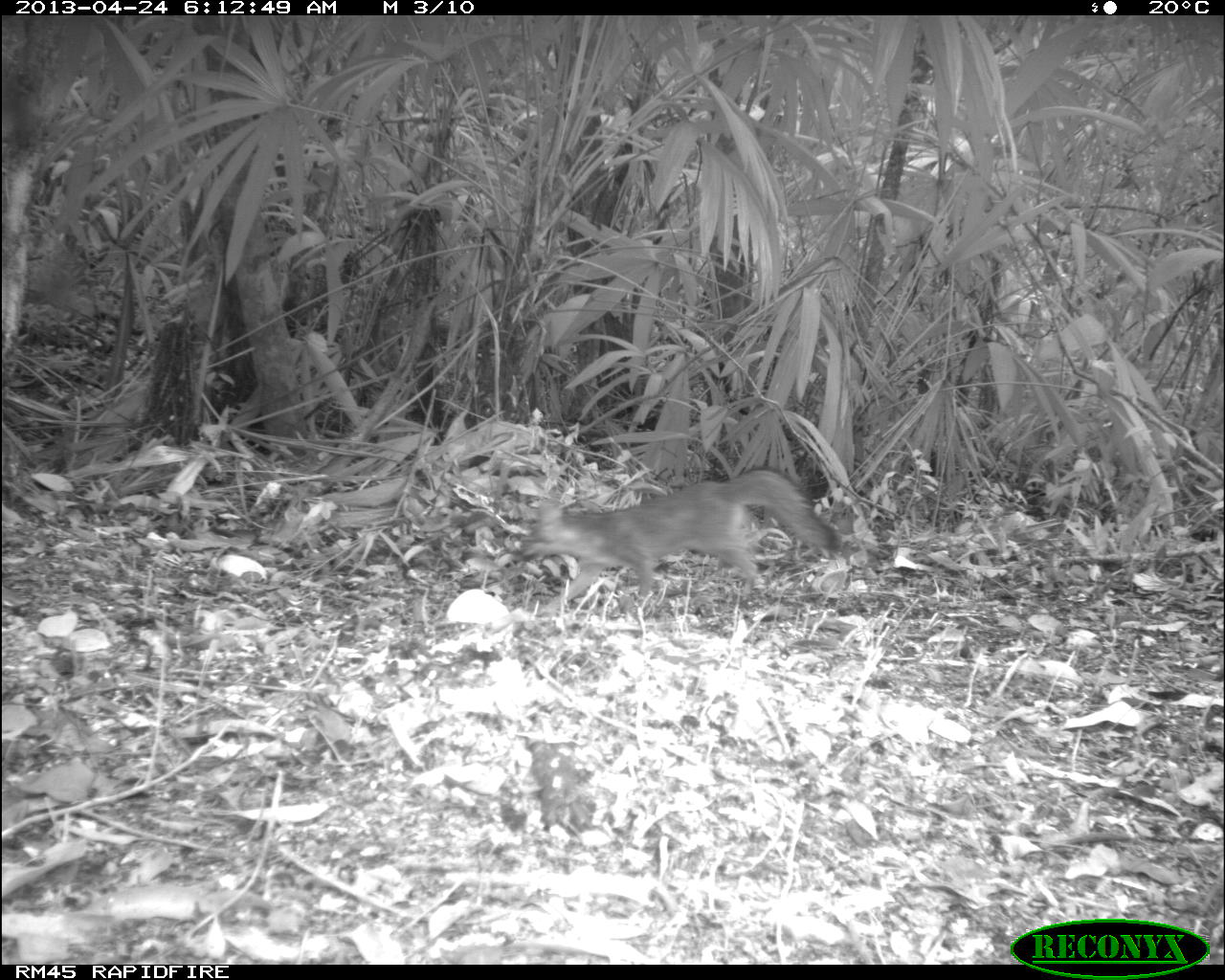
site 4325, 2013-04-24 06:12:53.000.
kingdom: Animalia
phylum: Chordata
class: Mammalia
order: Carnivora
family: Canidae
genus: Urocyon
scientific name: Urocyon cinereoargenteus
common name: gray fox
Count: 1.